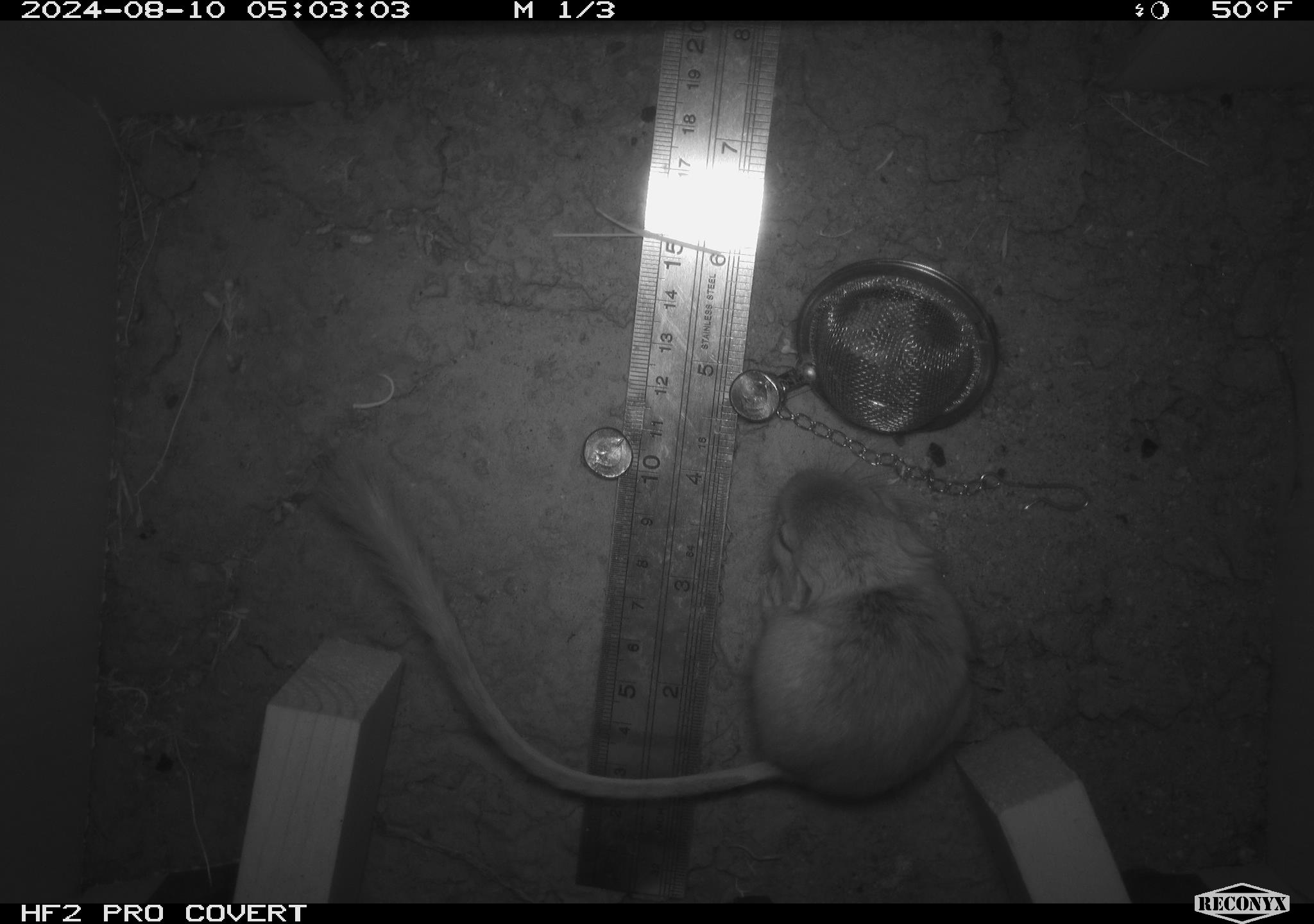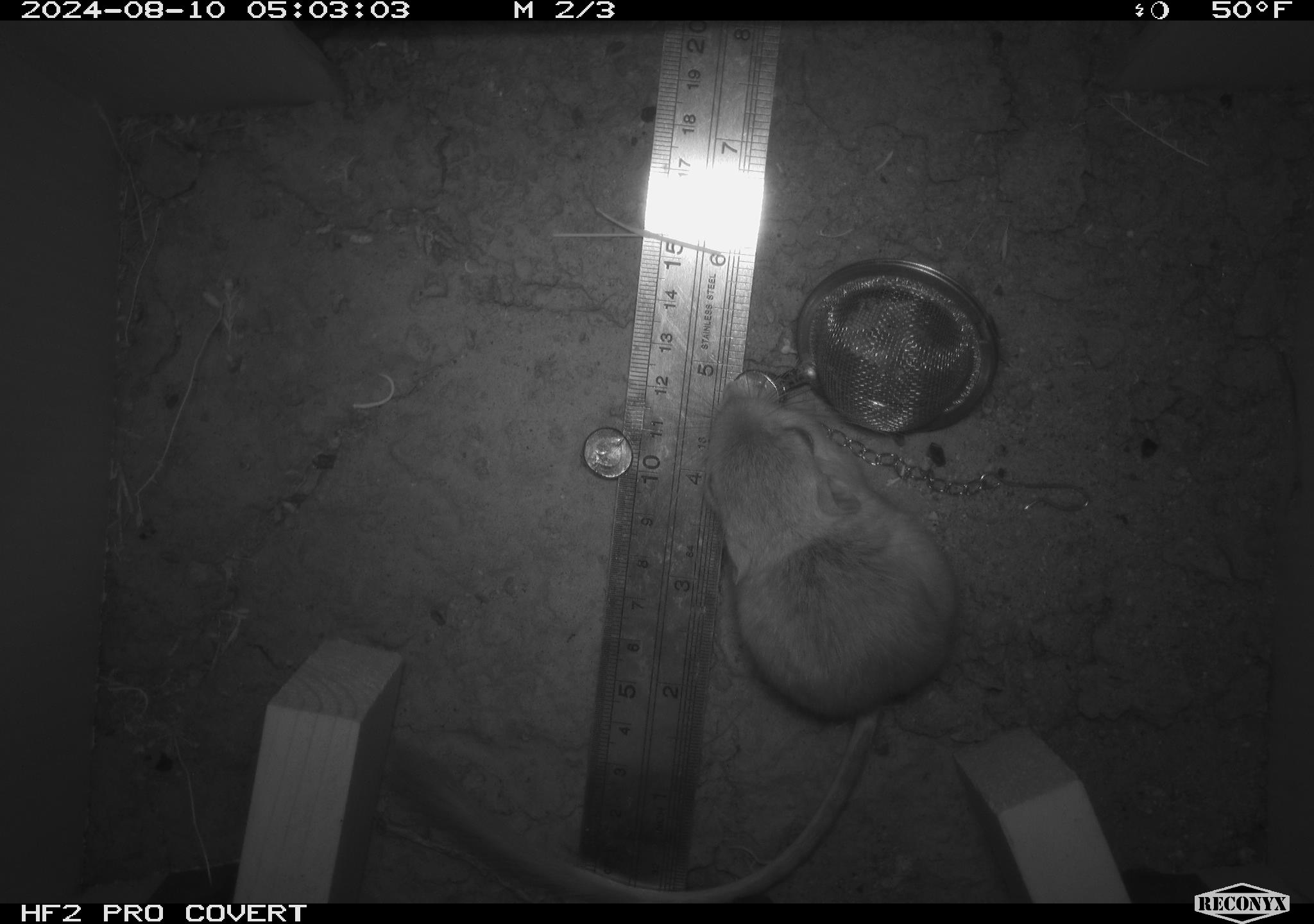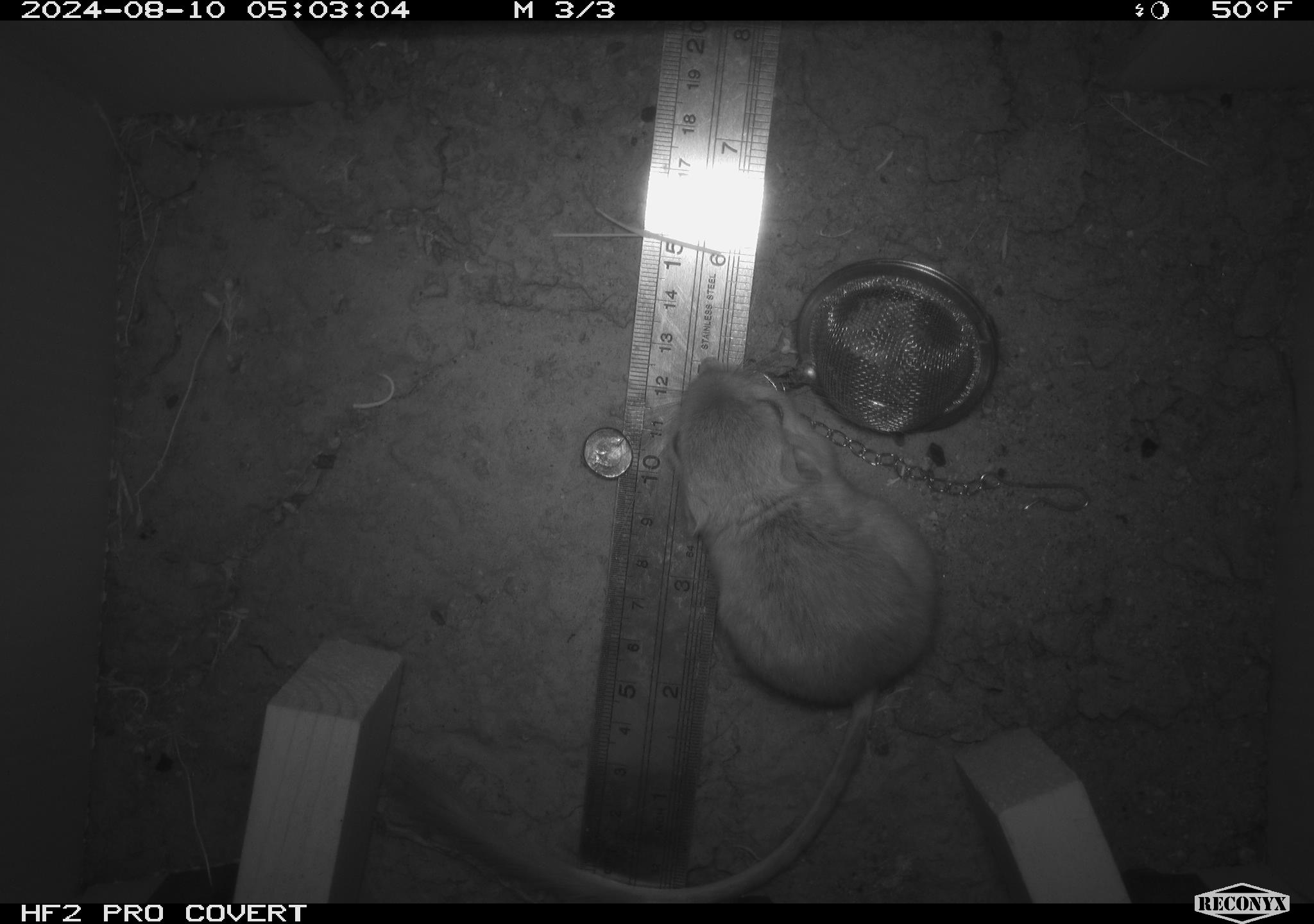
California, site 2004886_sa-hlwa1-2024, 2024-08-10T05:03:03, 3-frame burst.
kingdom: Animalia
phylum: Chordata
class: Mammalia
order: Rodentia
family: Heteromyidae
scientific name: Heteromyidae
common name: kangaroo rats and pocket mice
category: heteromyidae family